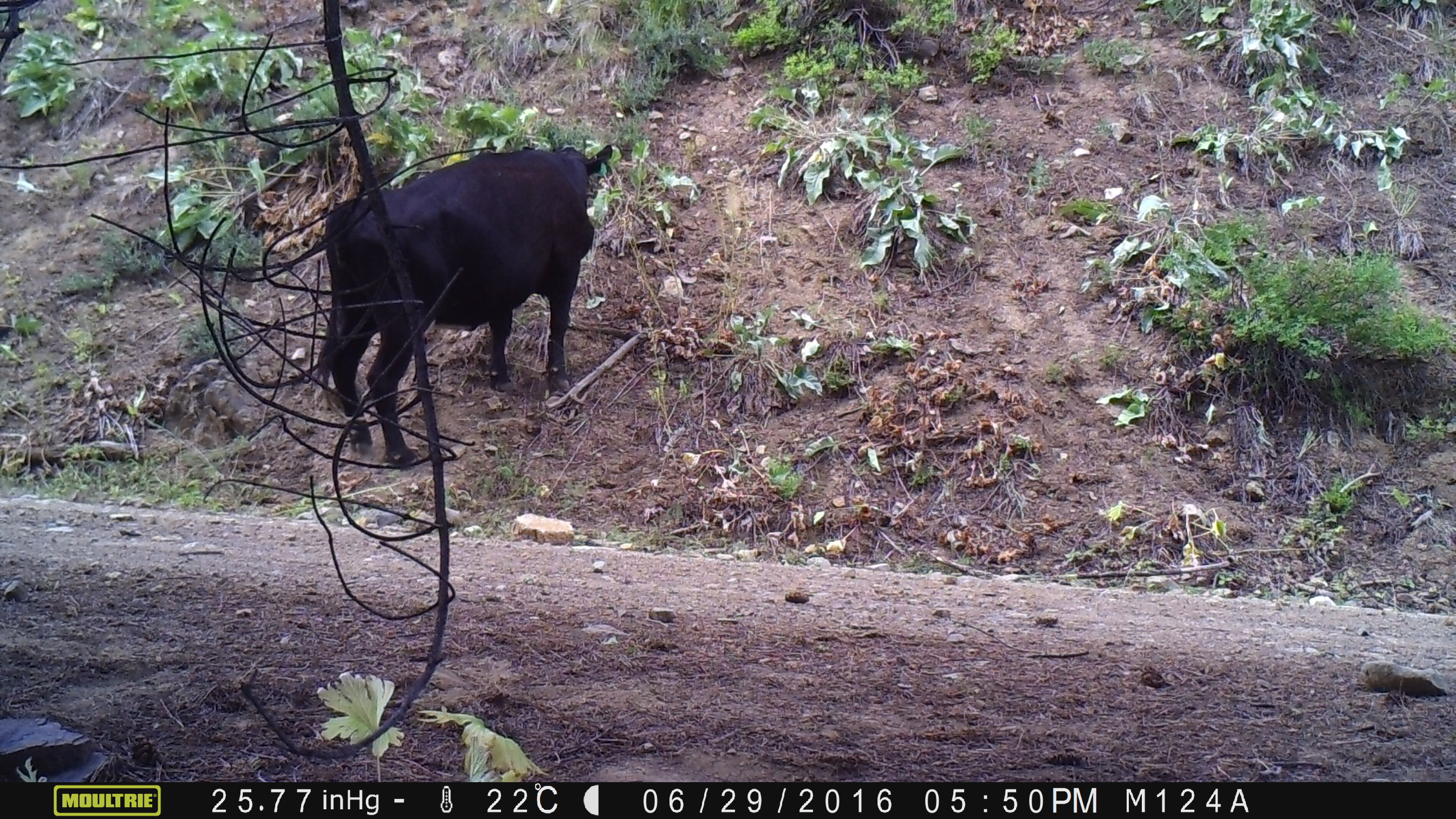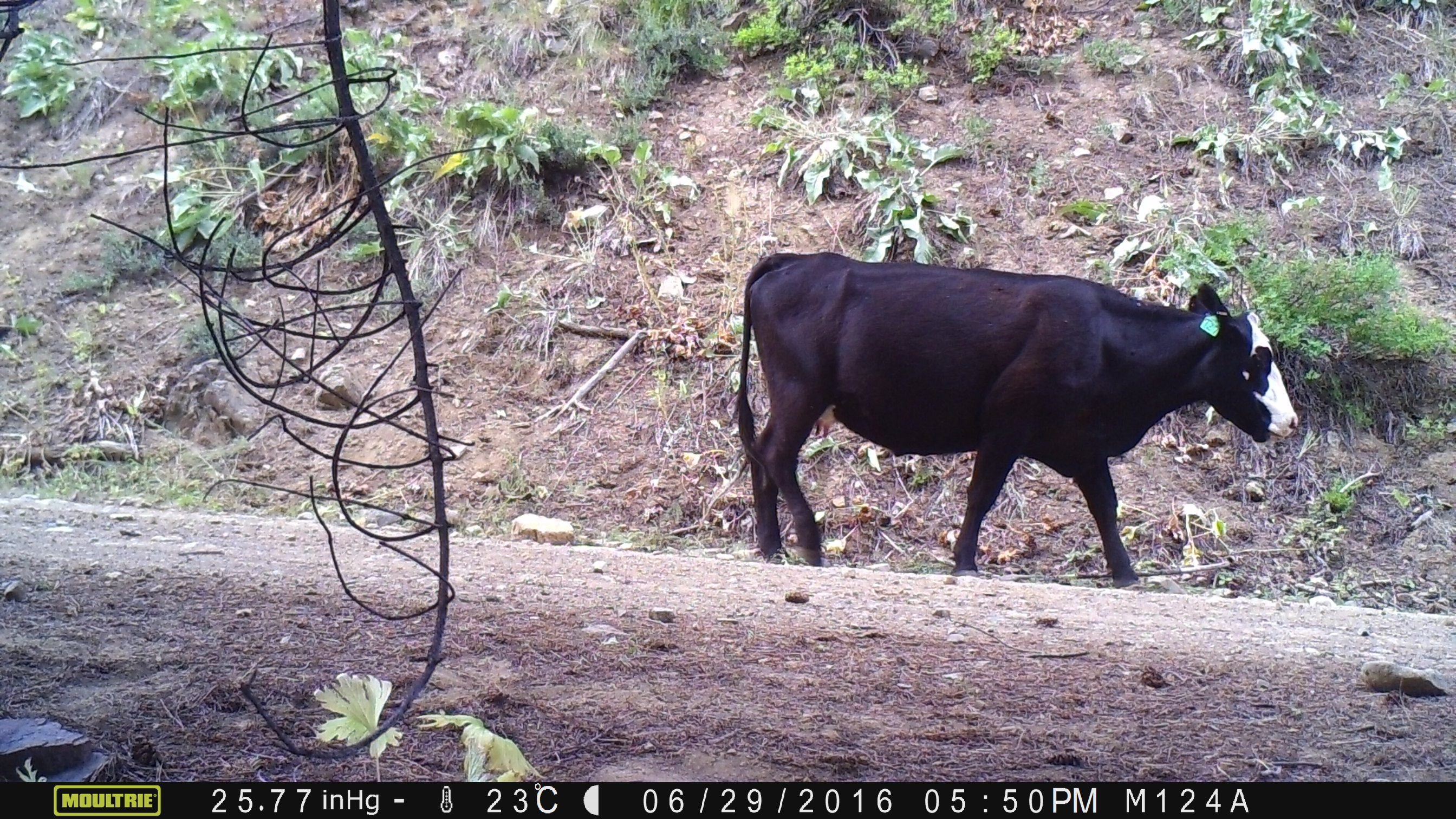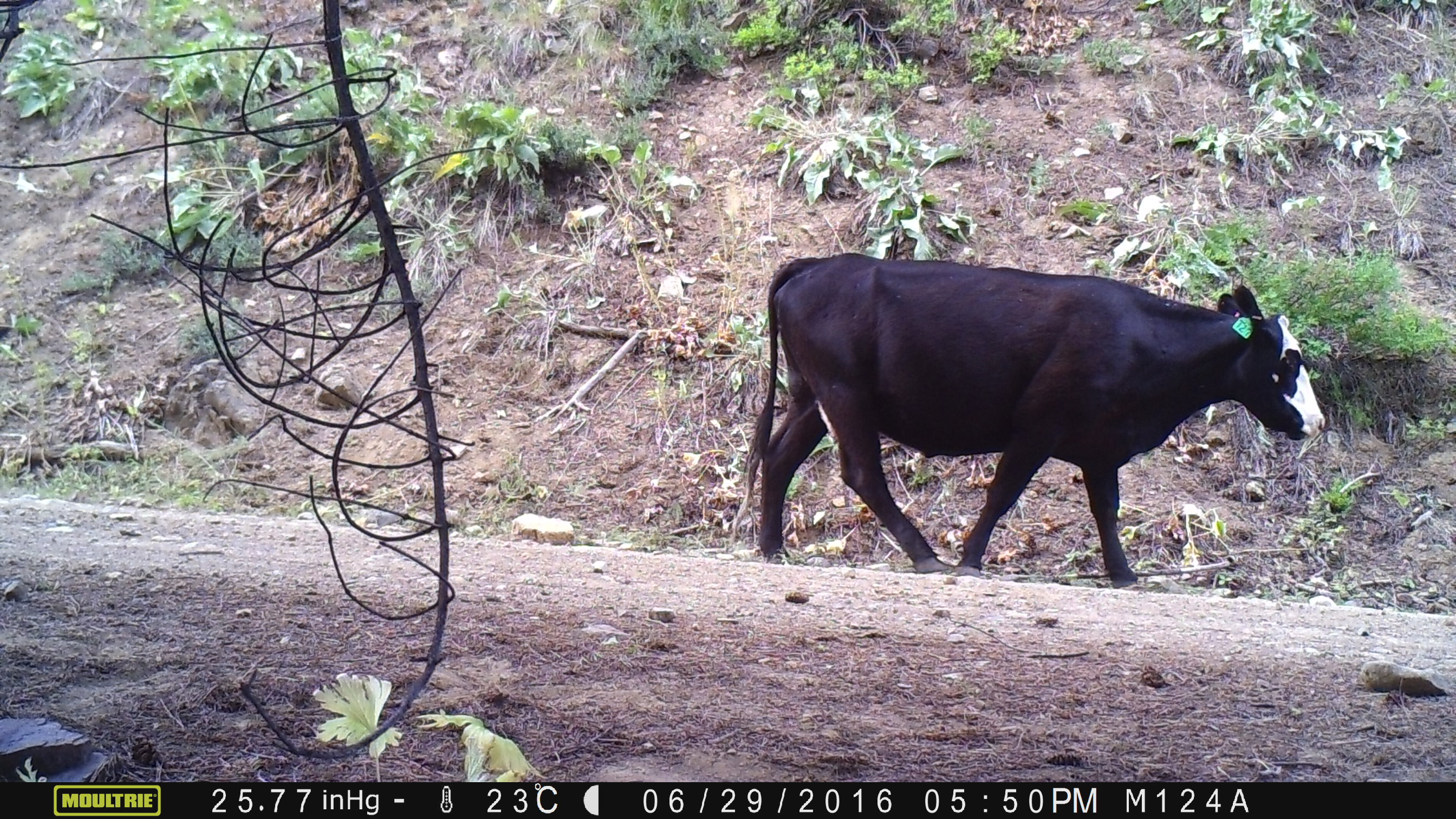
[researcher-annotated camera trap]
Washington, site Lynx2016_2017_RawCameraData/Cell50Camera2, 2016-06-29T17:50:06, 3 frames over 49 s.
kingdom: Animalia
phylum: Chordata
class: Mammalia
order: Artiodactyla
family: Bovidae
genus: Bos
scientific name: Bos taurus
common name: domestic cattle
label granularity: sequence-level